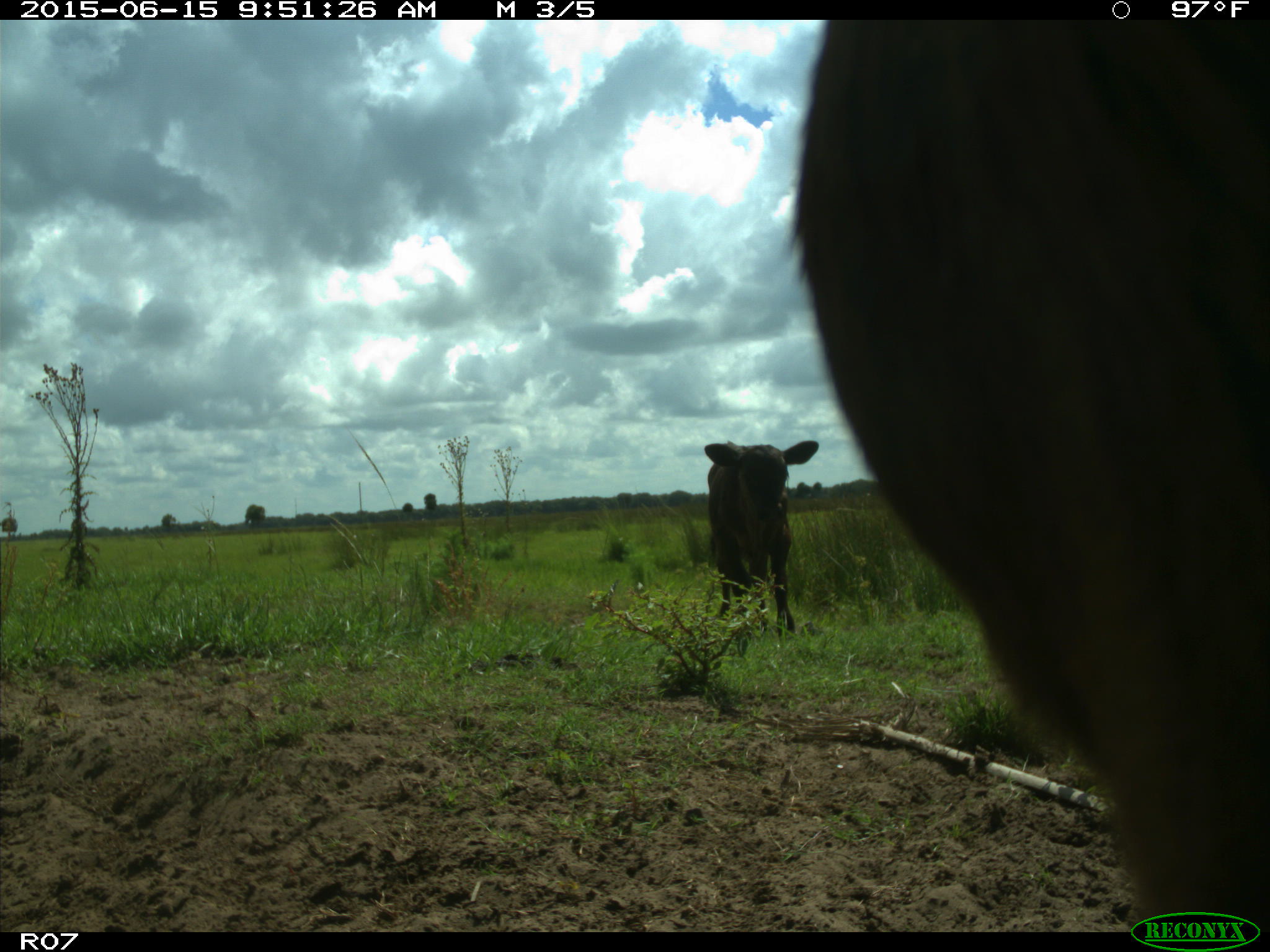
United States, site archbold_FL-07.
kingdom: Animalia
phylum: Chordata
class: Mammalia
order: Artiodactyla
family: Bovidae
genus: Bos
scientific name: Bos taurus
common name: domestic cow